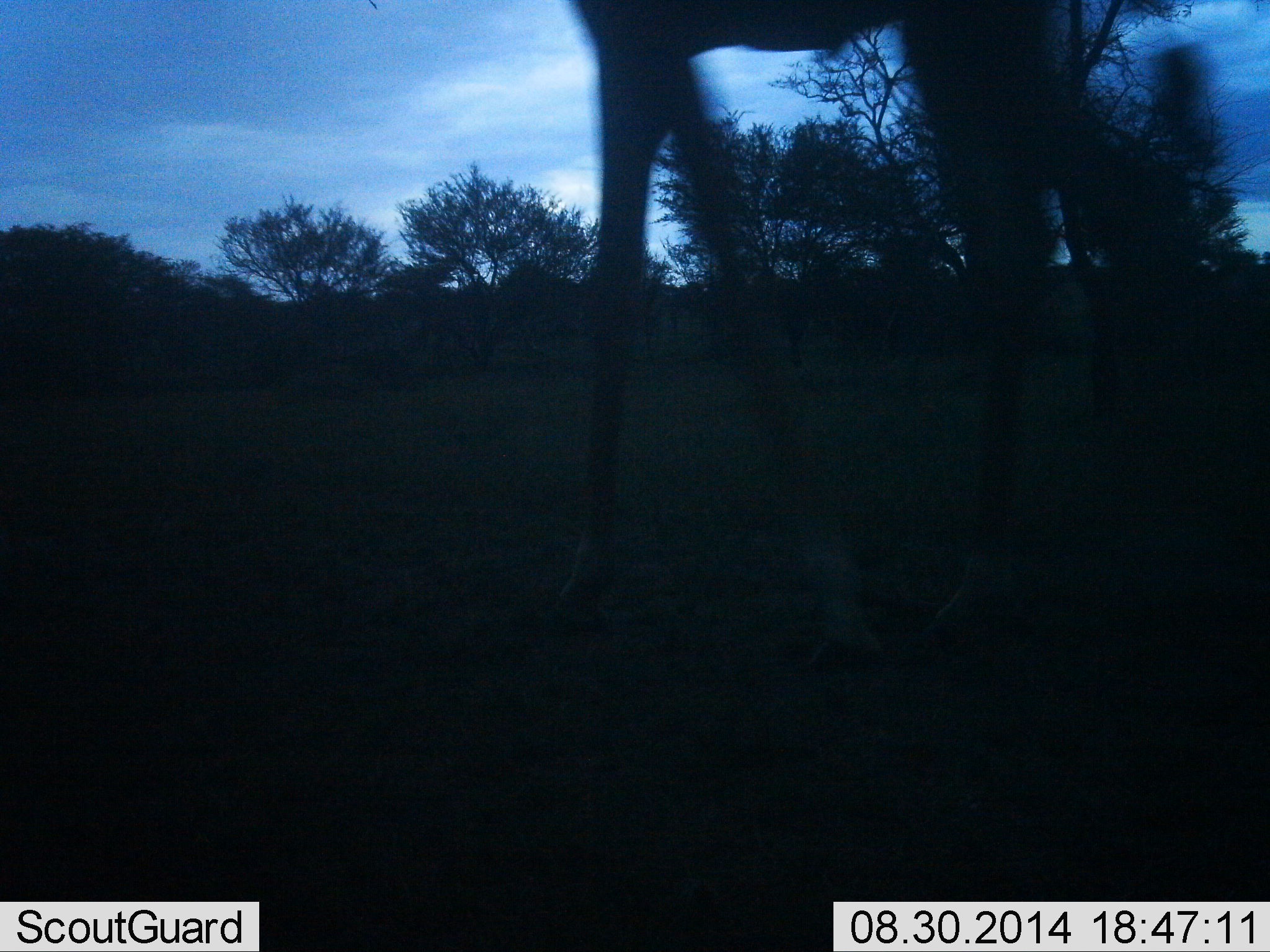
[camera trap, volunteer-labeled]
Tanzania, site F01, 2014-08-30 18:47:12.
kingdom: Animalia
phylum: Chordata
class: Mammalia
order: Artiodactyla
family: Giraffidae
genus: Giraffa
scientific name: Giraffa camelopardalis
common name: giraffe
Giraffe (Giraffa camelopardalis), count 1. Behavior (volunteer vote fractions): standing 20%, resting 0%, moving 80%, interacting 0%. Young present (vote fraction): 0%. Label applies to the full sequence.